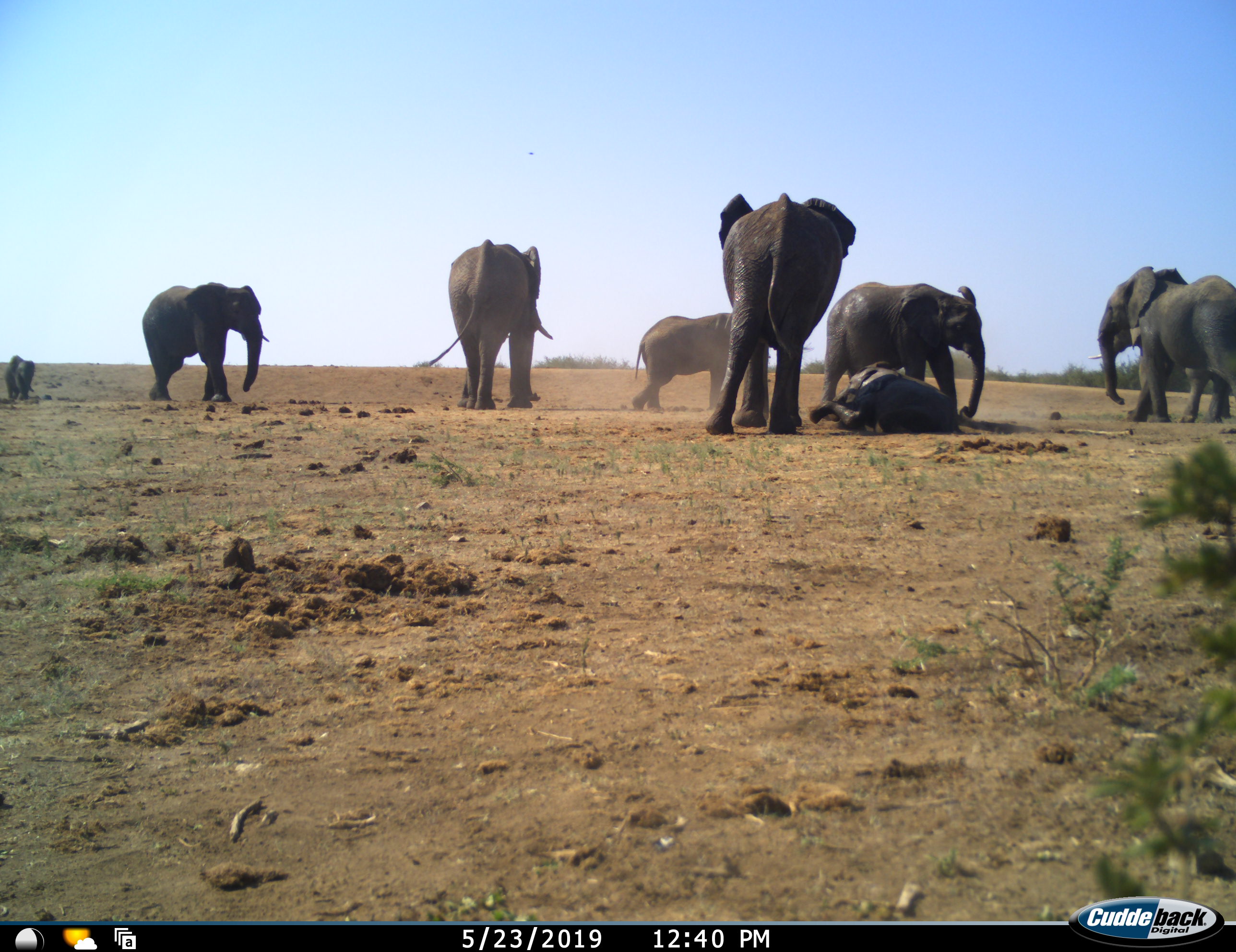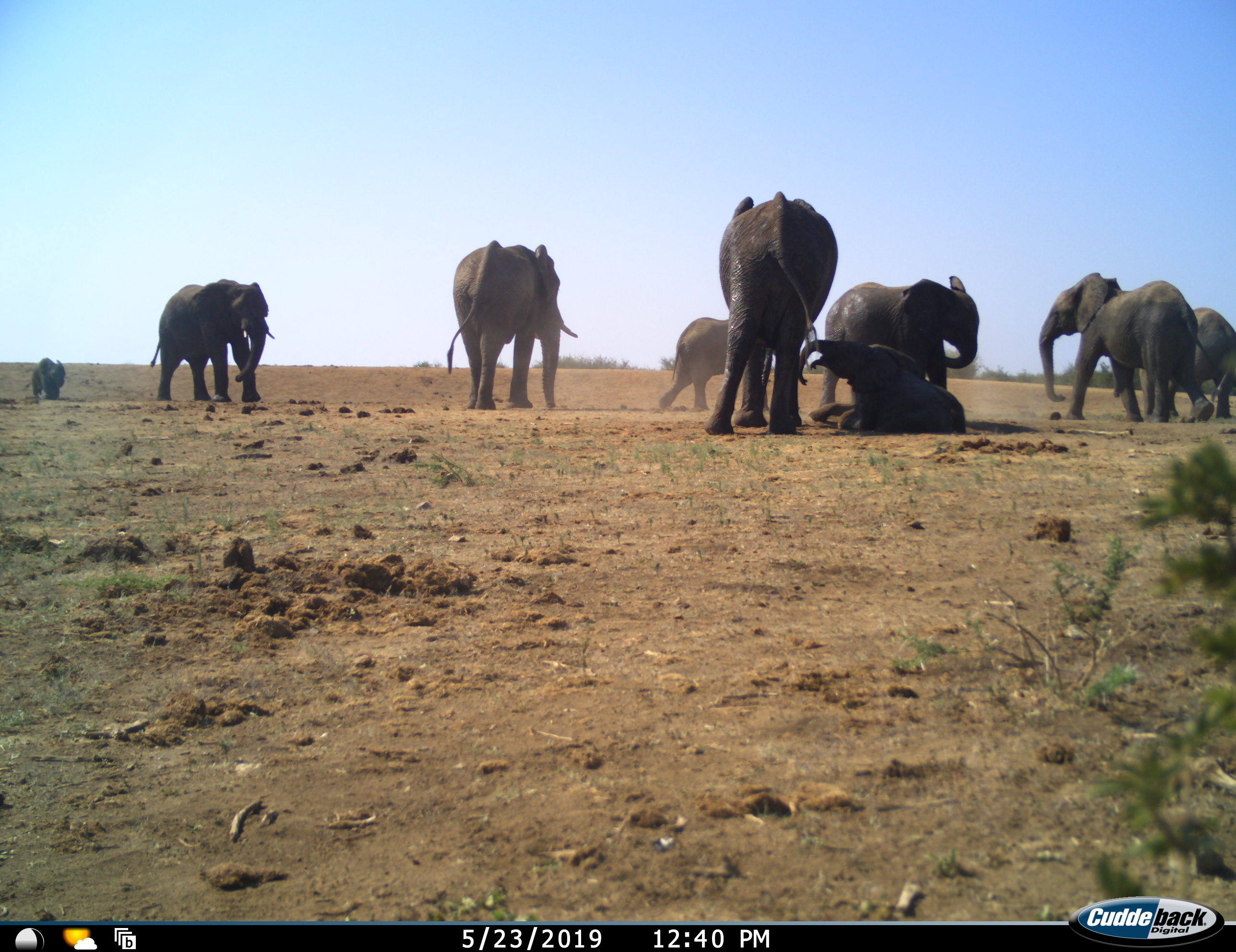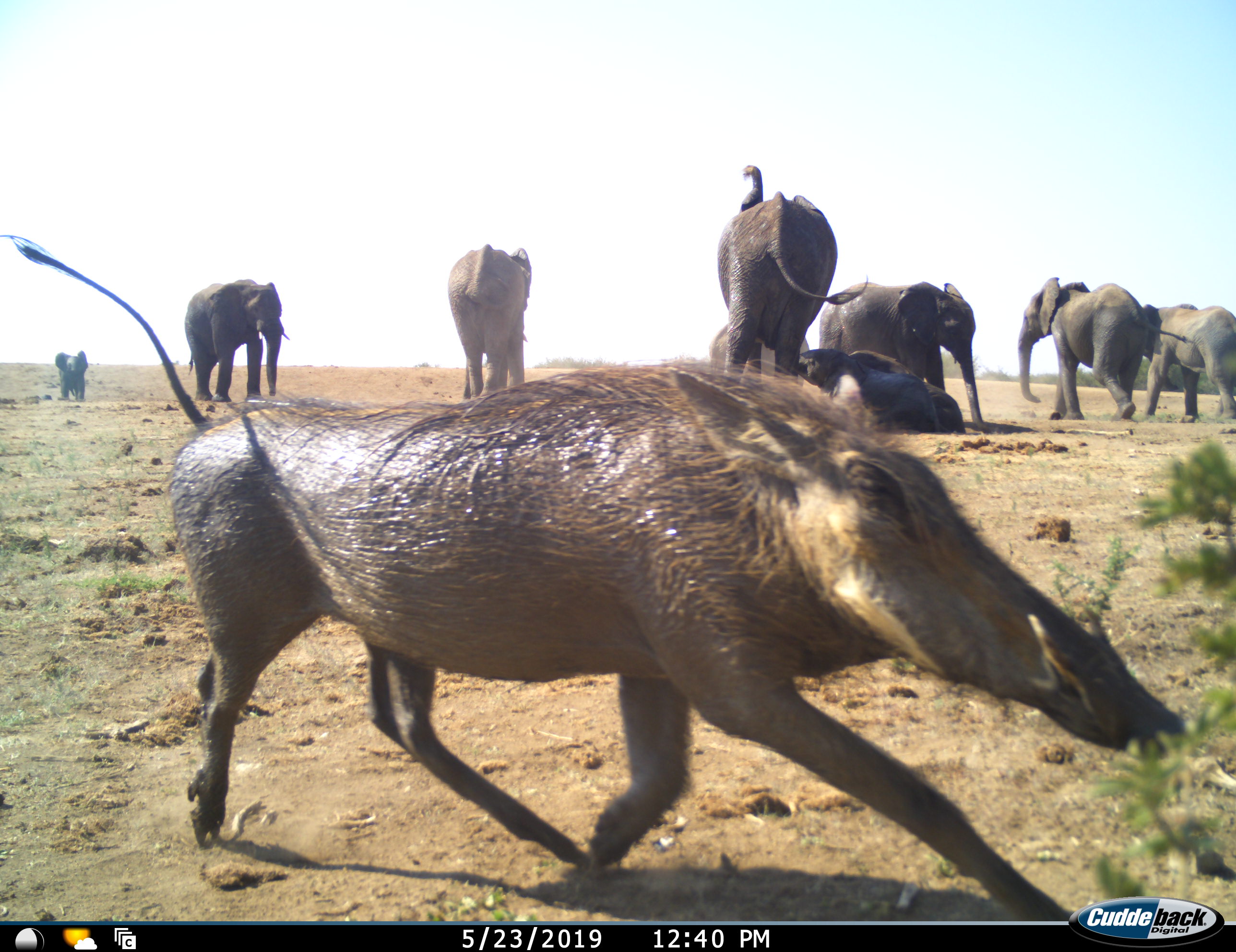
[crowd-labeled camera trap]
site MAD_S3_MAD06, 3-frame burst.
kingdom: Animalia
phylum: Chordata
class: Mammalia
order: Proboscidea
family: Elephantidae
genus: Loxodonta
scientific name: Loxodonta africana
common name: african bush elephant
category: elephant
Elephant (african bush elephant) (Loxodonta africana), count 9. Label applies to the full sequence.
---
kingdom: Animalia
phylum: Chordata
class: Mammalia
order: Artiodactyla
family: Suidae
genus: Phacochoerus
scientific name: Phacochoerus africanus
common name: warthog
Warthog (Phacochoerus africanus), count 1. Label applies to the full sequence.